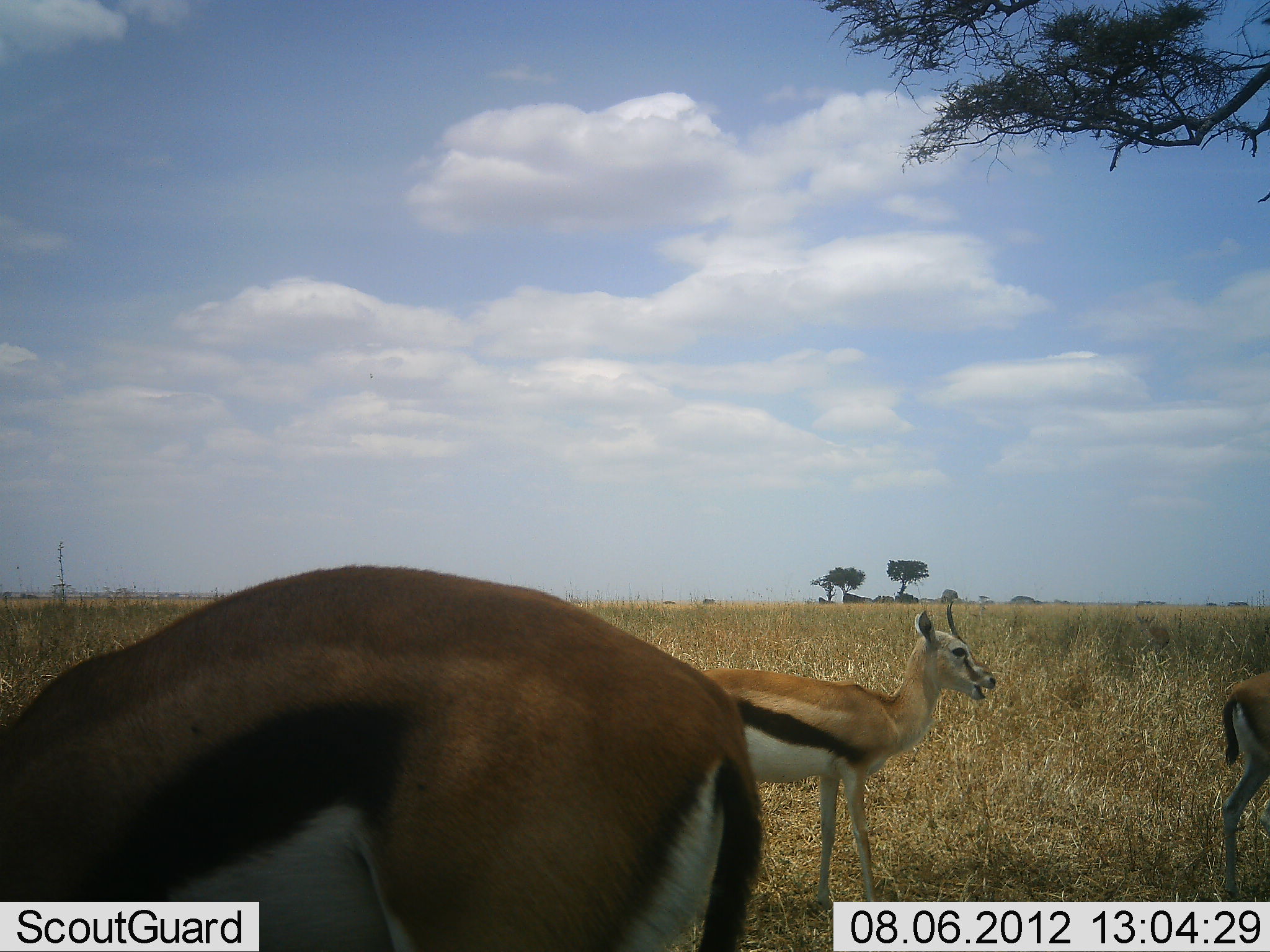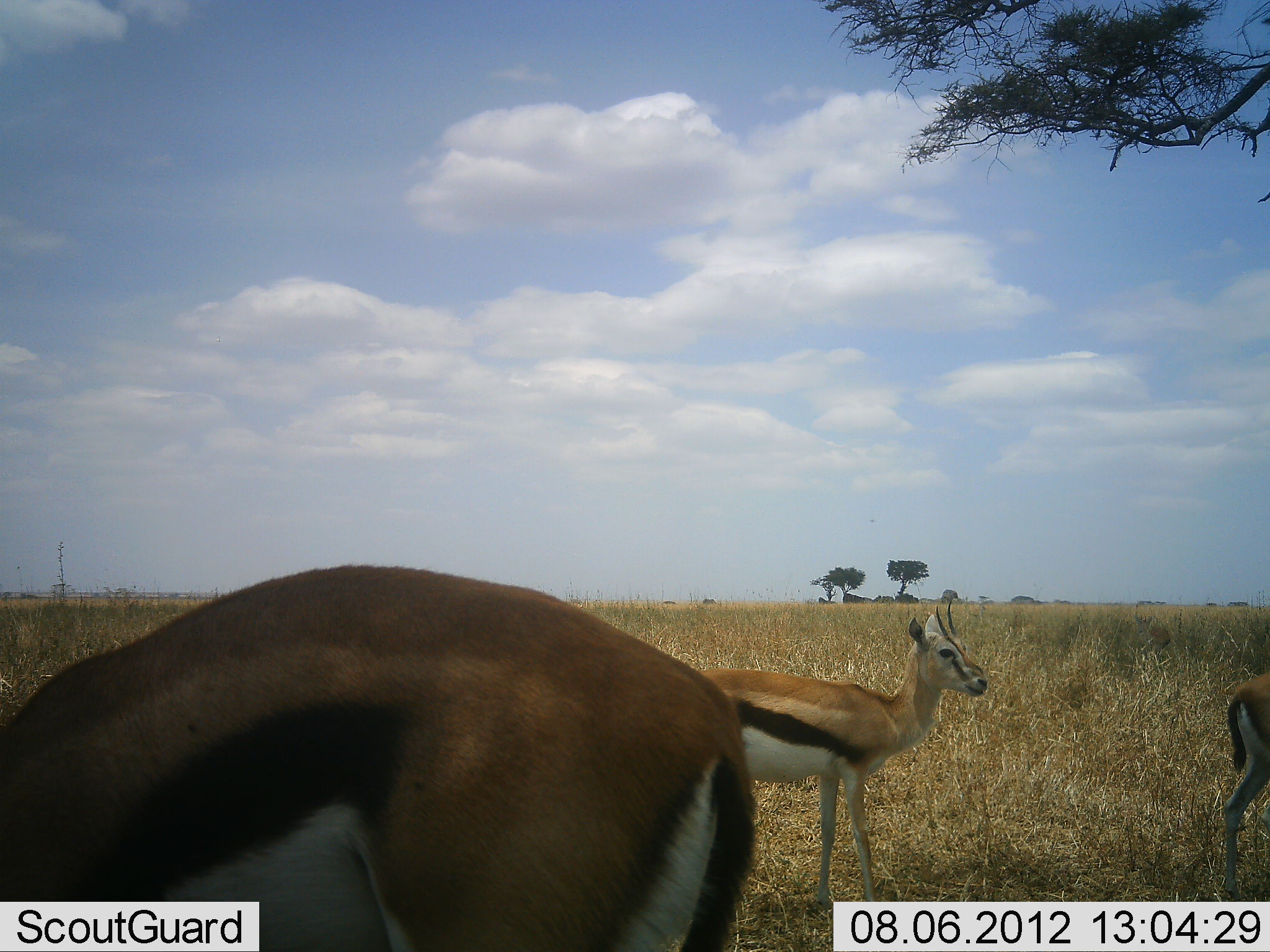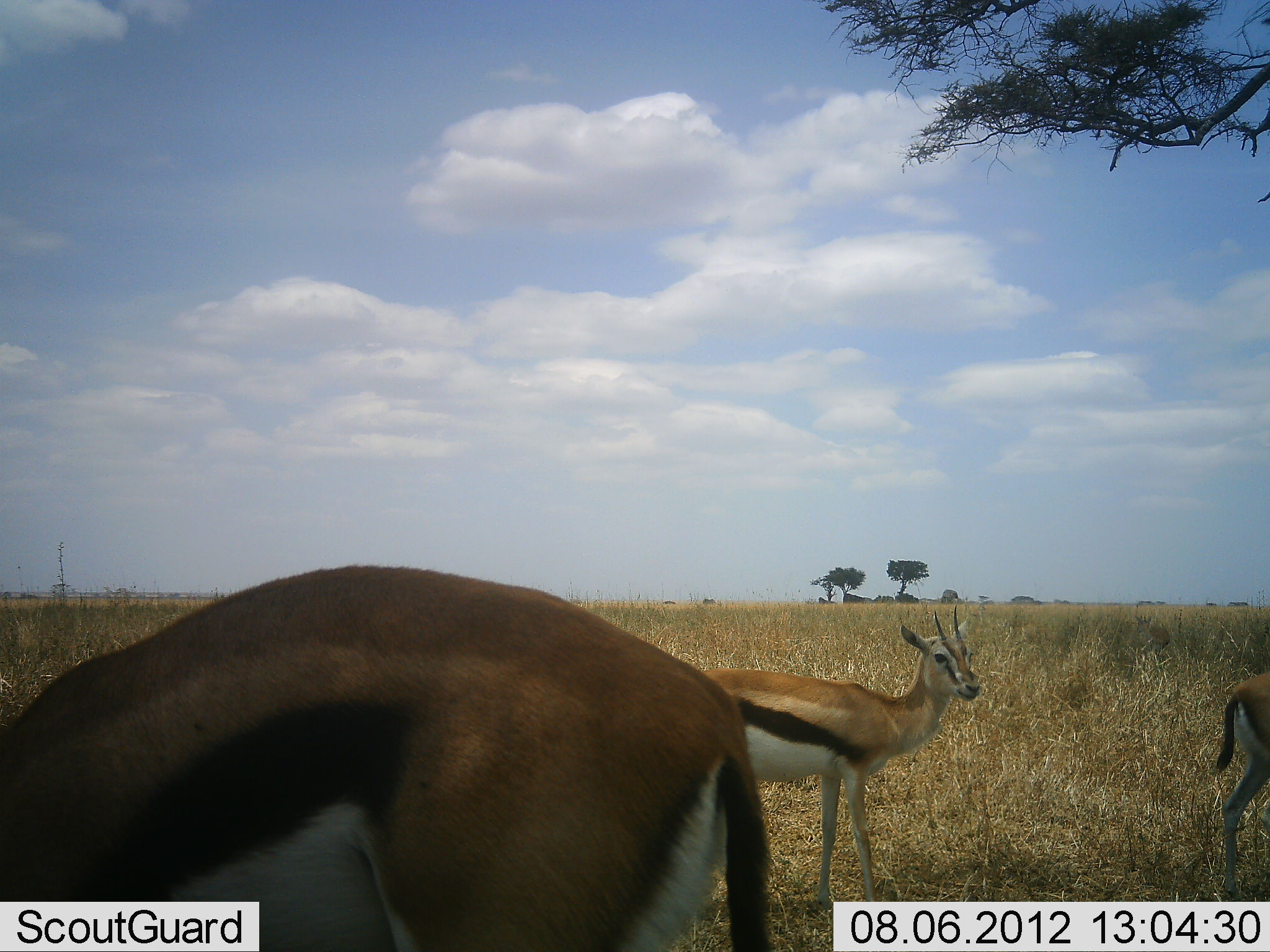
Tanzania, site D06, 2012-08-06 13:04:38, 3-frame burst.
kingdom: Animalia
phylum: Chordata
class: Mammalia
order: Artiodactyla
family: Bovidae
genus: Eudorcas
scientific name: Eudorcas thomsonii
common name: thomson's gazelle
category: gazellethomsons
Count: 3.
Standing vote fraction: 100%.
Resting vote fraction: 20%.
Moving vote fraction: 0%.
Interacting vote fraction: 0%.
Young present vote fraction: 10%.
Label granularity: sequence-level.